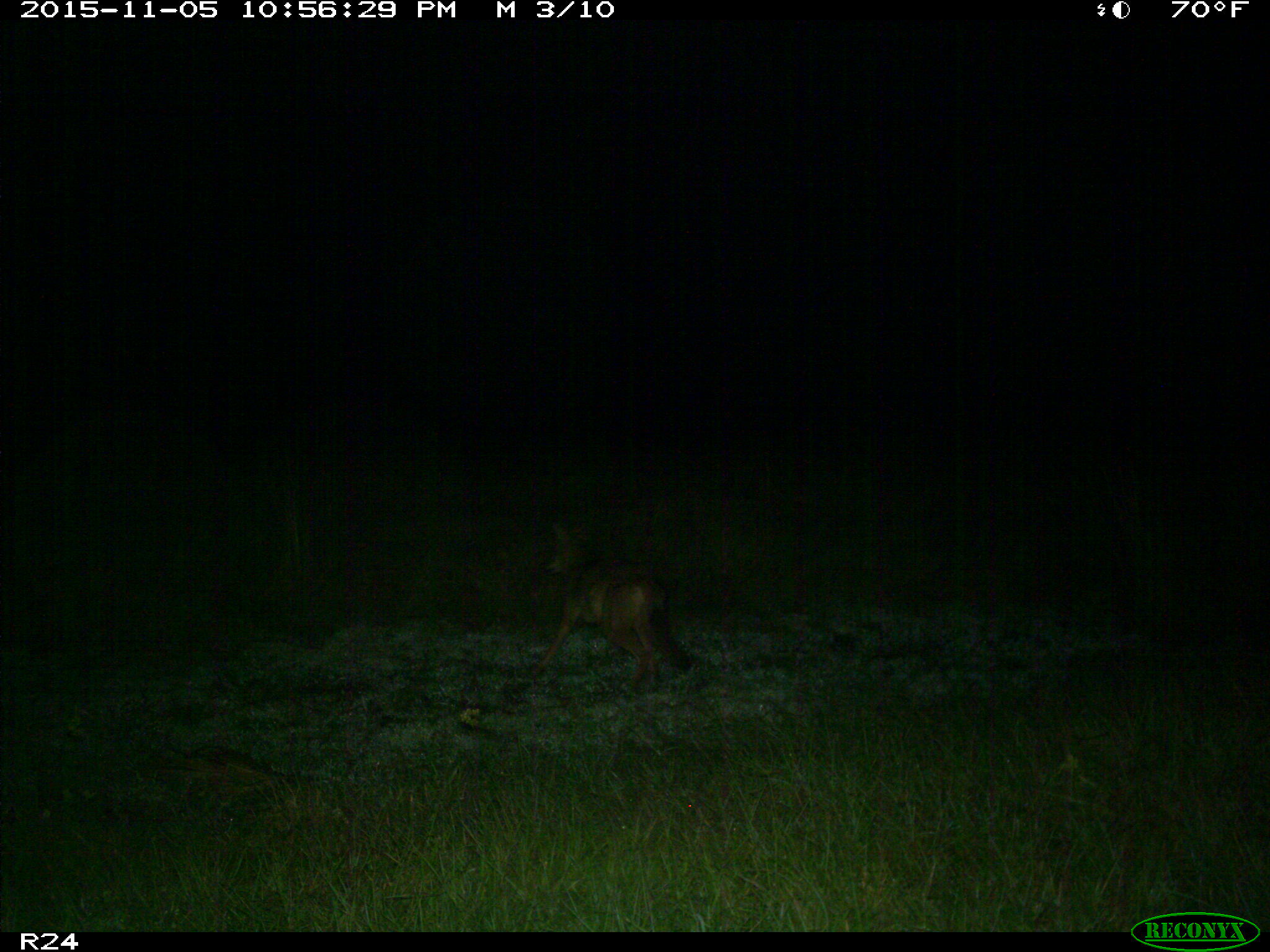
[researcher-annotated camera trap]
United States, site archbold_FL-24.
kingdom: Animalia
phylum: Chordata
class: Mammalia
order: Carnivora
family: Canidae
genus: Canis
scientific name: Canis latrans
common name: coyote